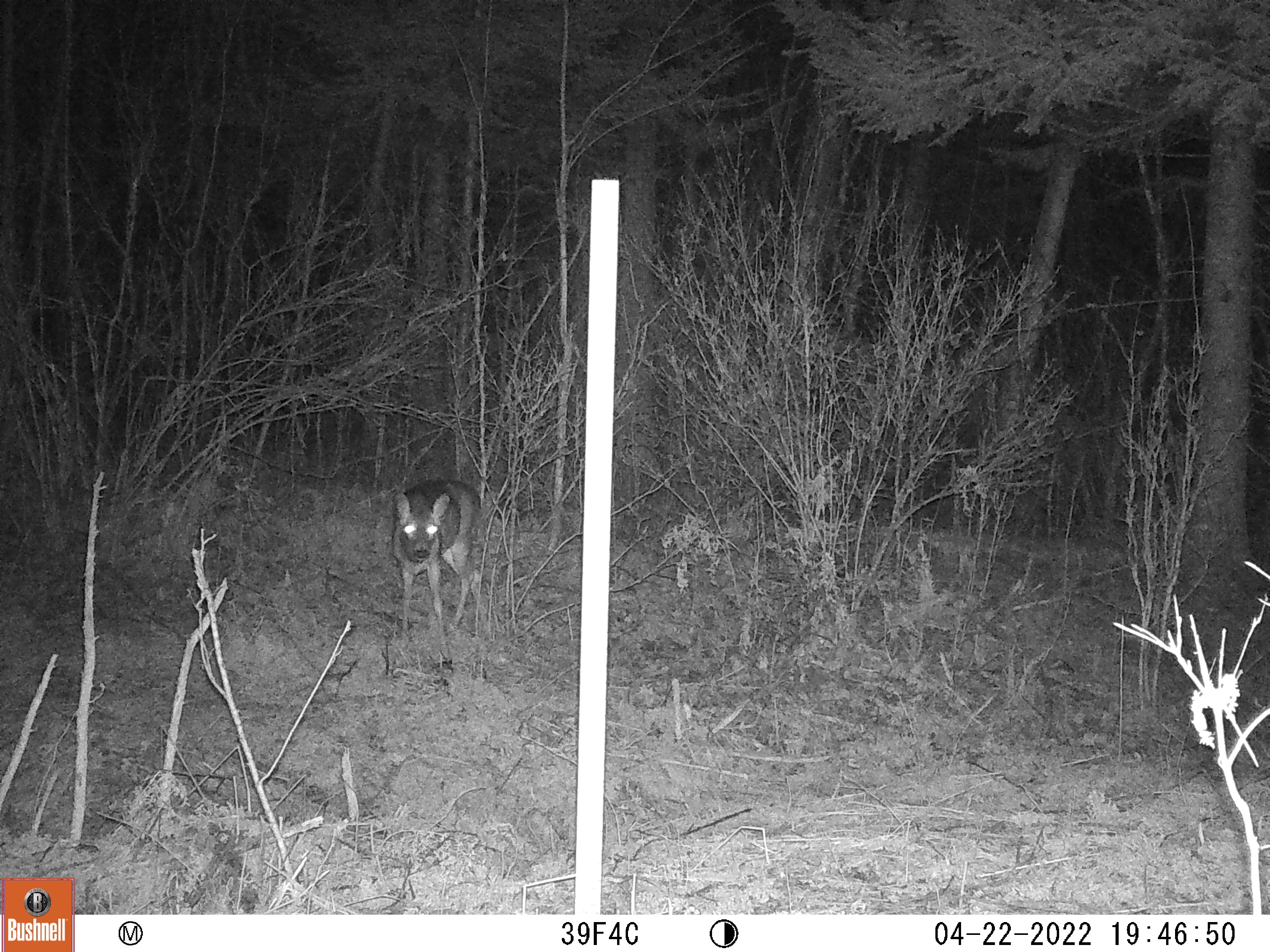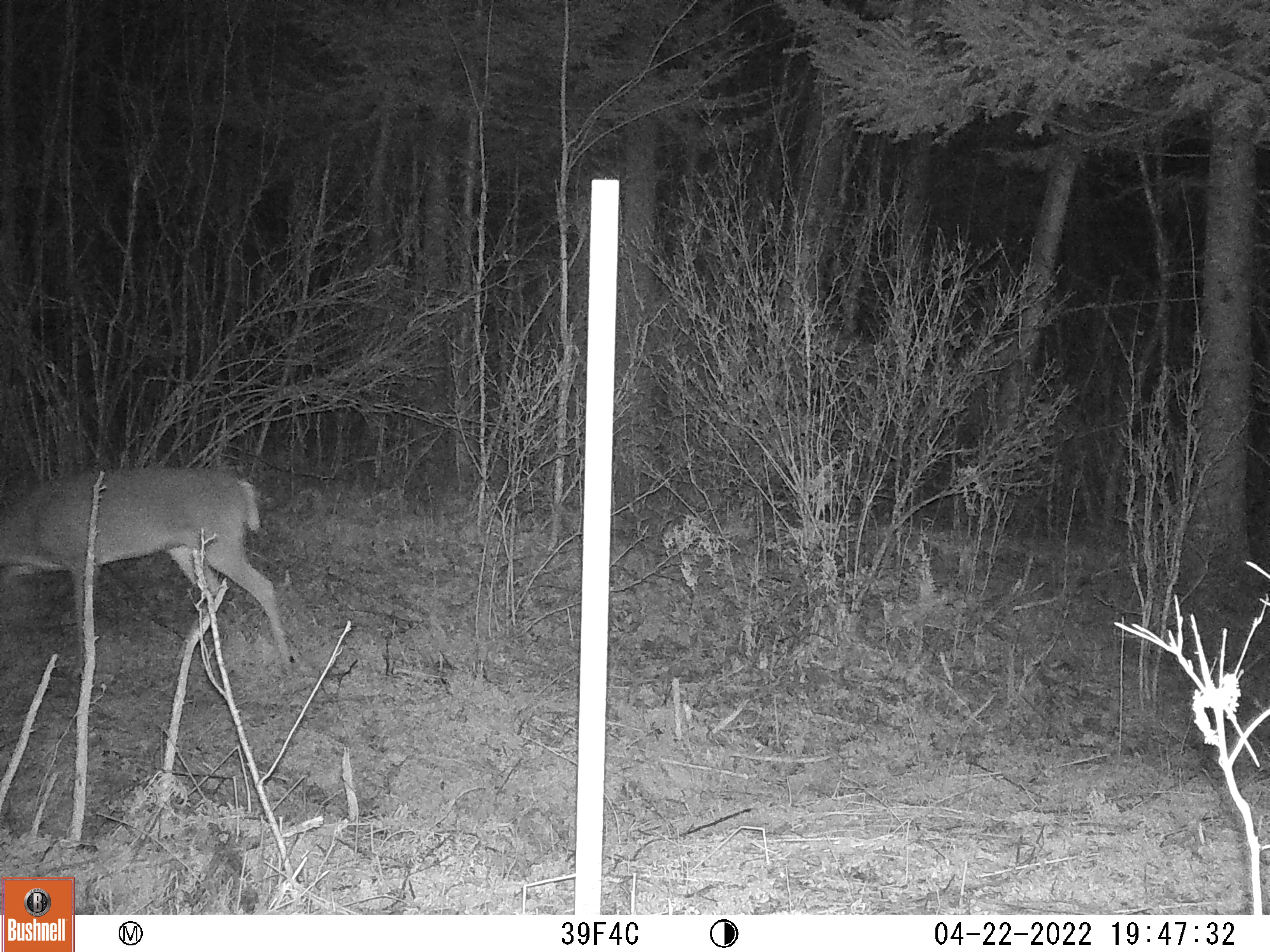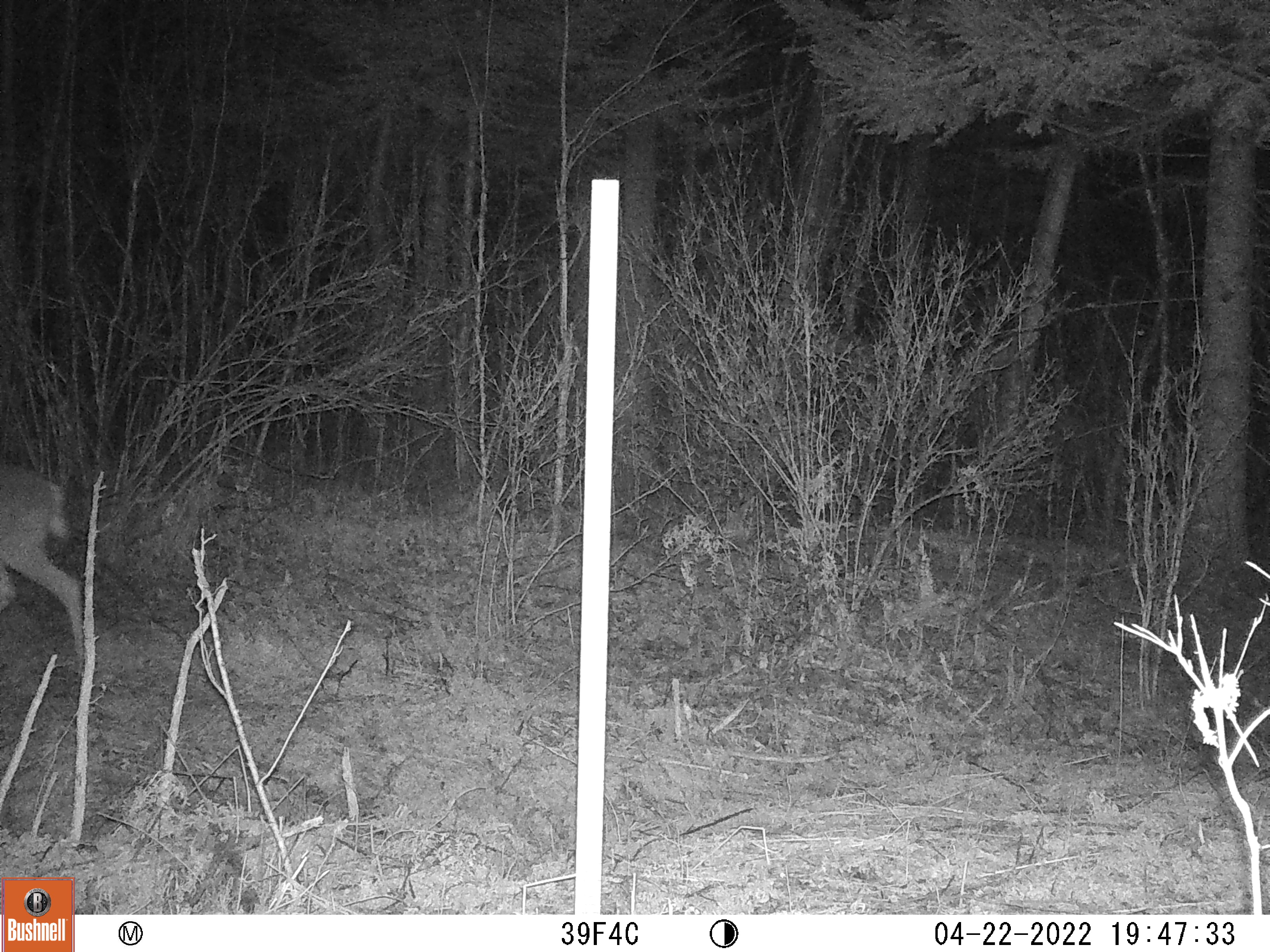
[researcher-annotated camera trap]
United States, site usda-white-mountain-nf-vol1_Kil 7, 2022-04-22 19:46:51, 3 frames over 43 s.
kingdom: Animalia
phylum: Chordata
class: Mammalia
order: Artiodactyla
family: Cervidae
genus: Odocoileus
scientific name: Odocoileus virginianus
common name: white-tailed deer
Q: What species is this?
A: White-tailed deer (Odocoileus virginianus).